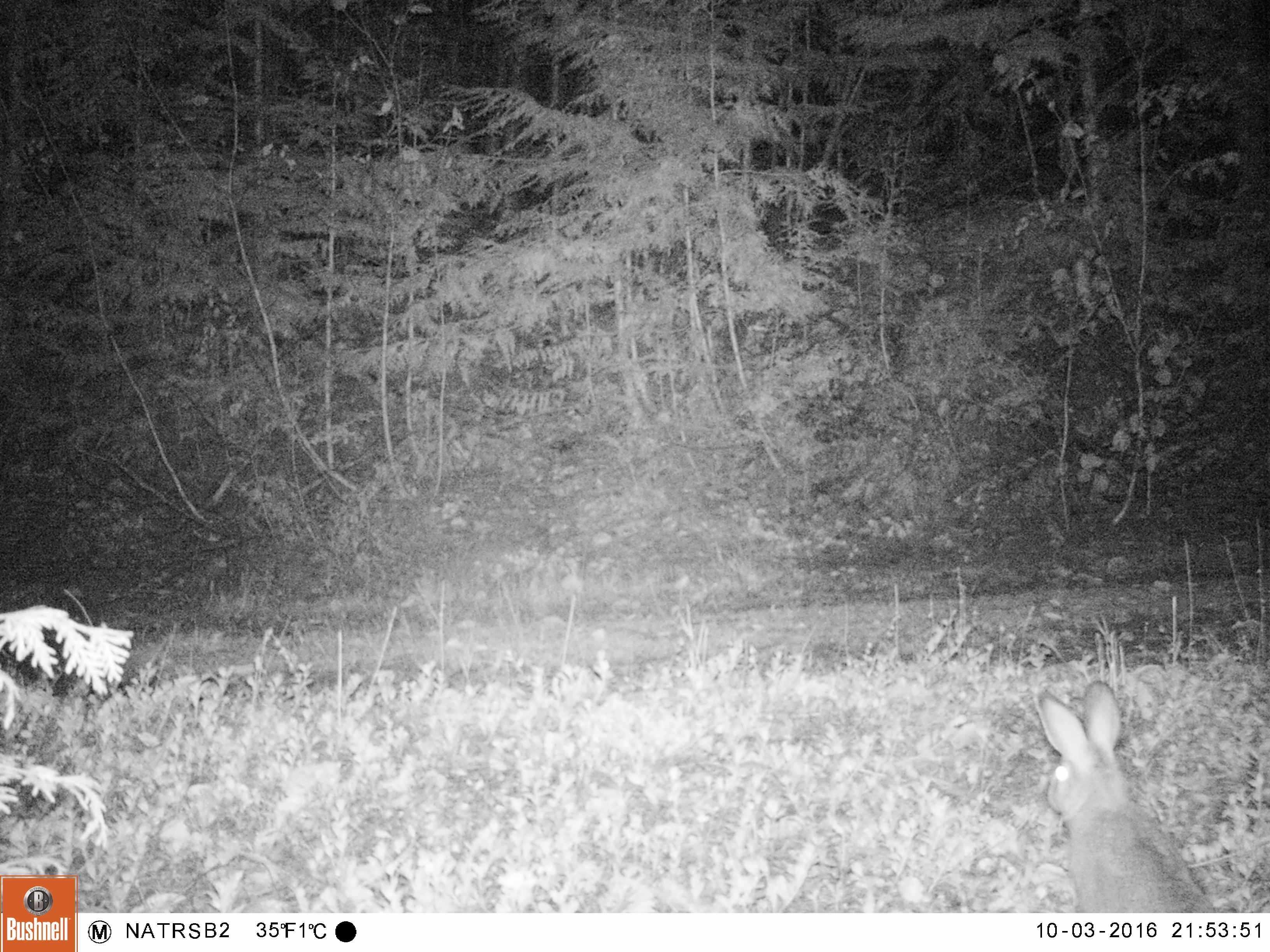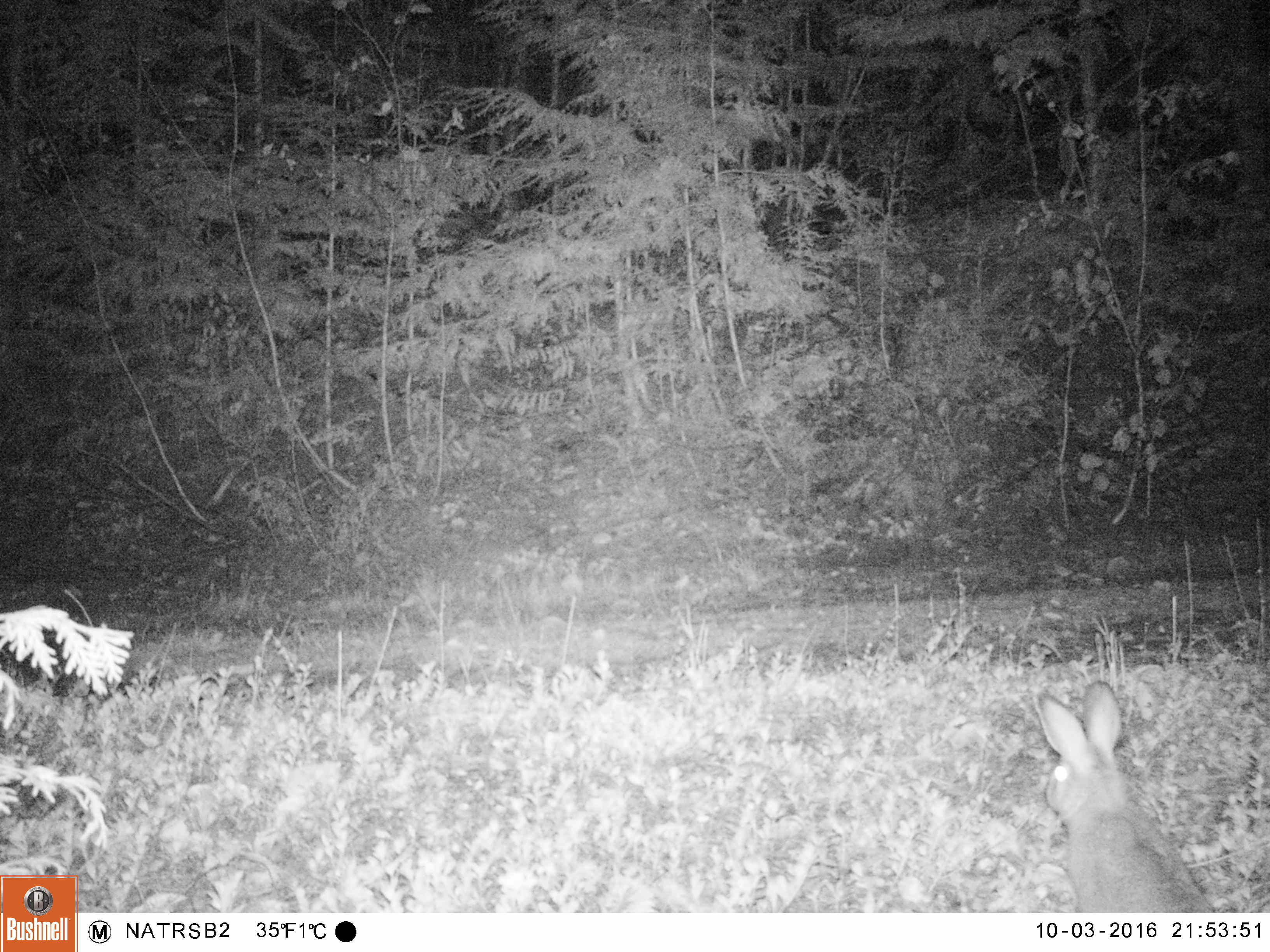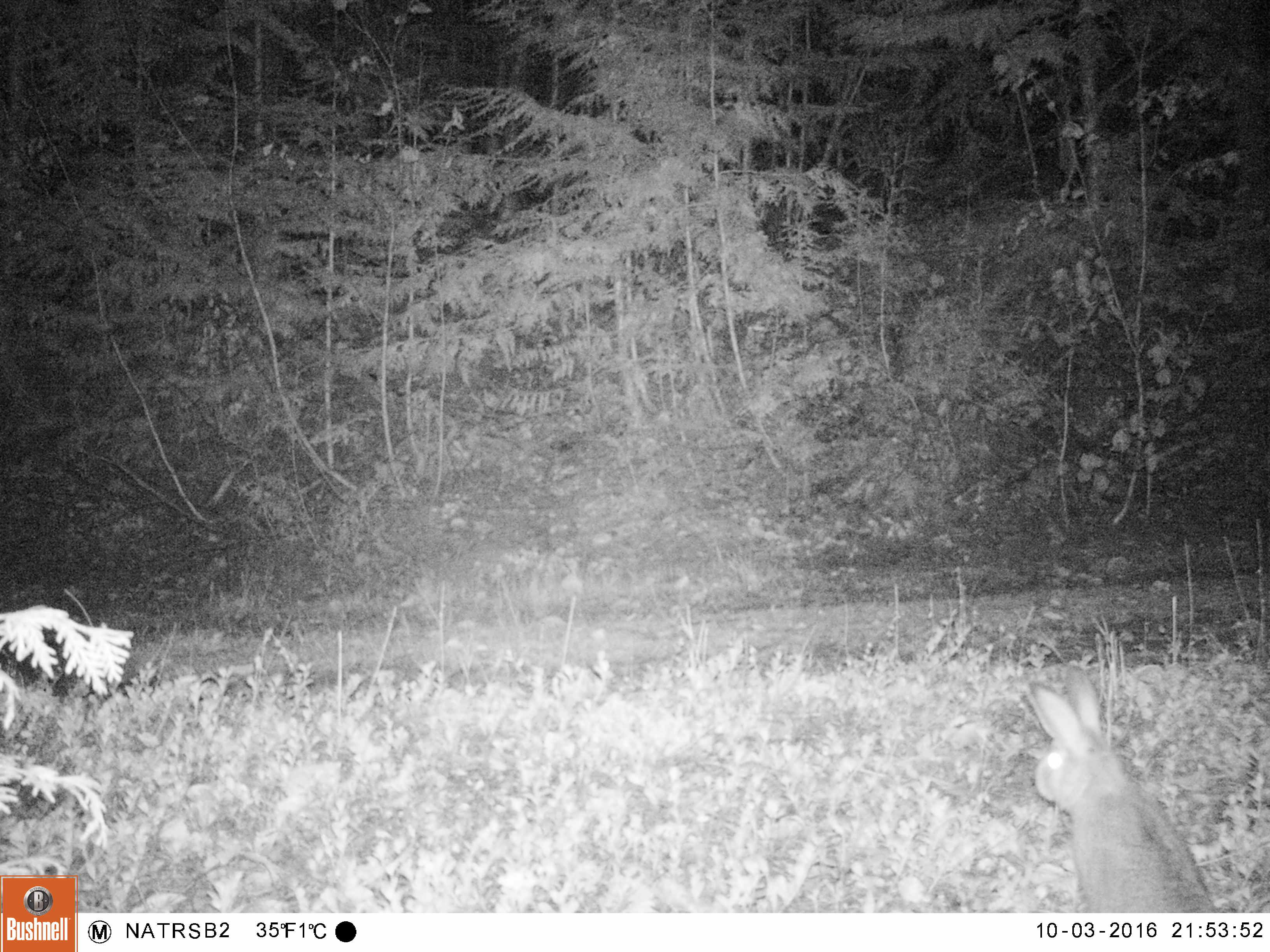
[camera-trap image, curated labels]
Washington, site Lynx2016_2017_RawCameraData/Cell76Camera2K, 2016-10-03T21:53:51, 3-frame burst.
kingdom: Animalia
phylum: Chordata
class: Mammalia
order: Lagomorpha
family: Leporidae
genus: Lepus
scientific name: Lepus americanus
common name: snowshoe hare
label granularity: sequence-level